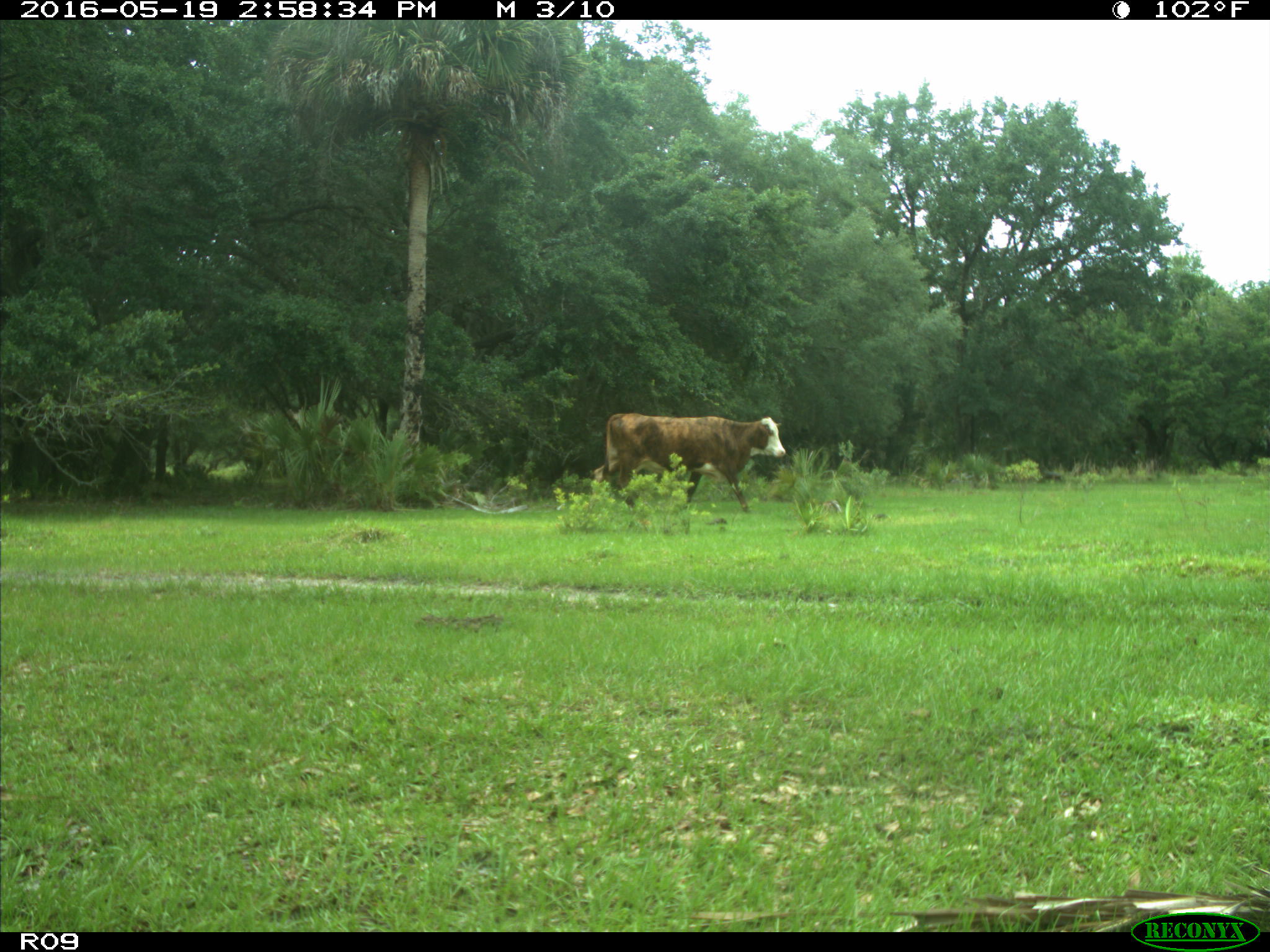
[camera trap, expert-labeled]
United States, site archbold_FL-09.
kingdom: Animalia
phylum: Chordata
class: Mammalia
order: Artiodactyla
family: Bovidae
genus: Bos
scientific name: Bos taurus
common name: domestic cow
Bos taurus (domestic cow).